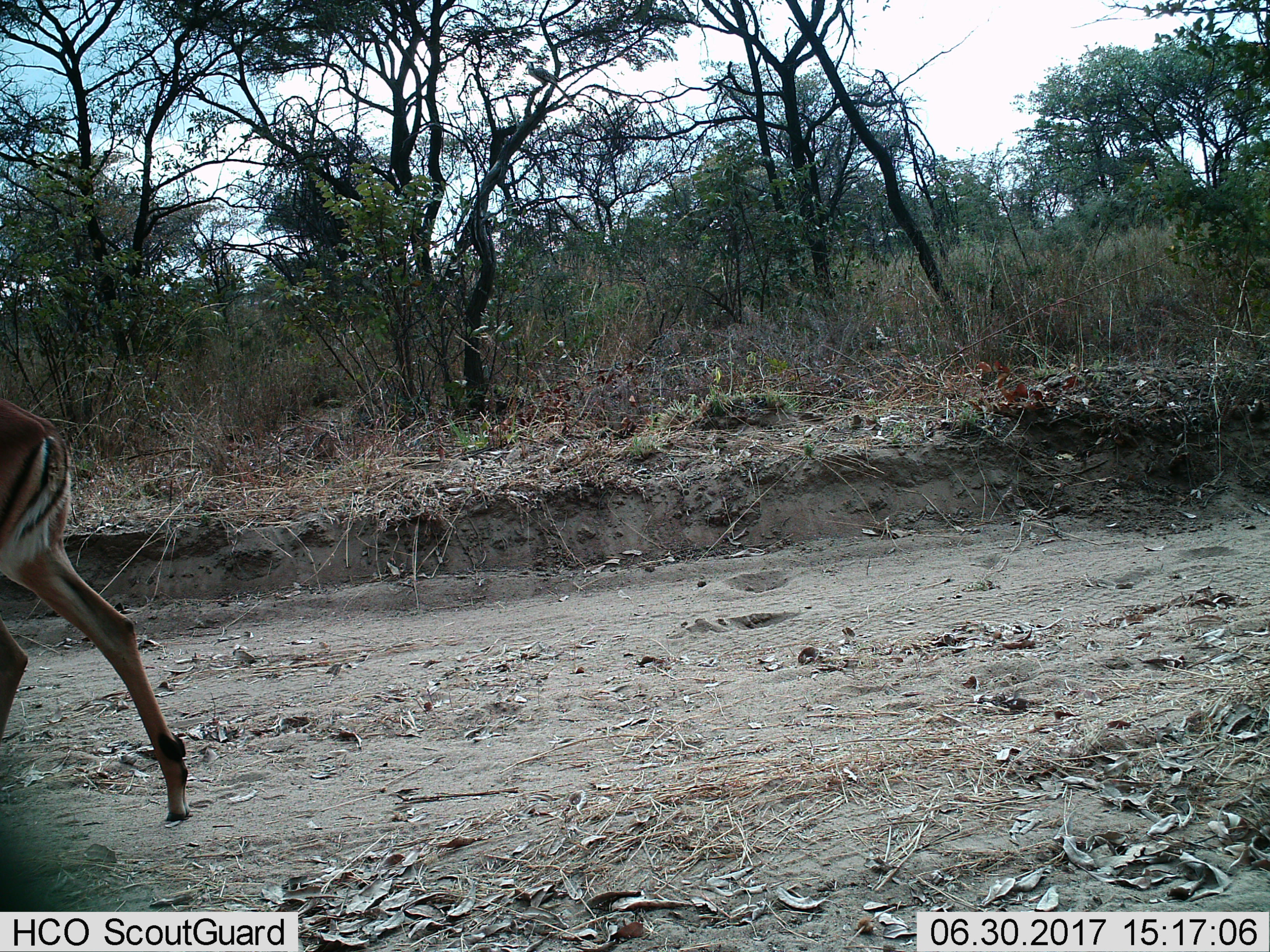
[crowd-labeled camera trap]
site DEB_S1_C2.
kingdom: Animalia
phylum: Chordata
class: Mammalia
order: Artiodactyla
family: Bovidae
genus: Aepyceros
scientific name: Aepyceros melampus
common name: impala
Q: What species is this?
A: Impala (Aepyceros melampus).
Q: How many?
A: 1.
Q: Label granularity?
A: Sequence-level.